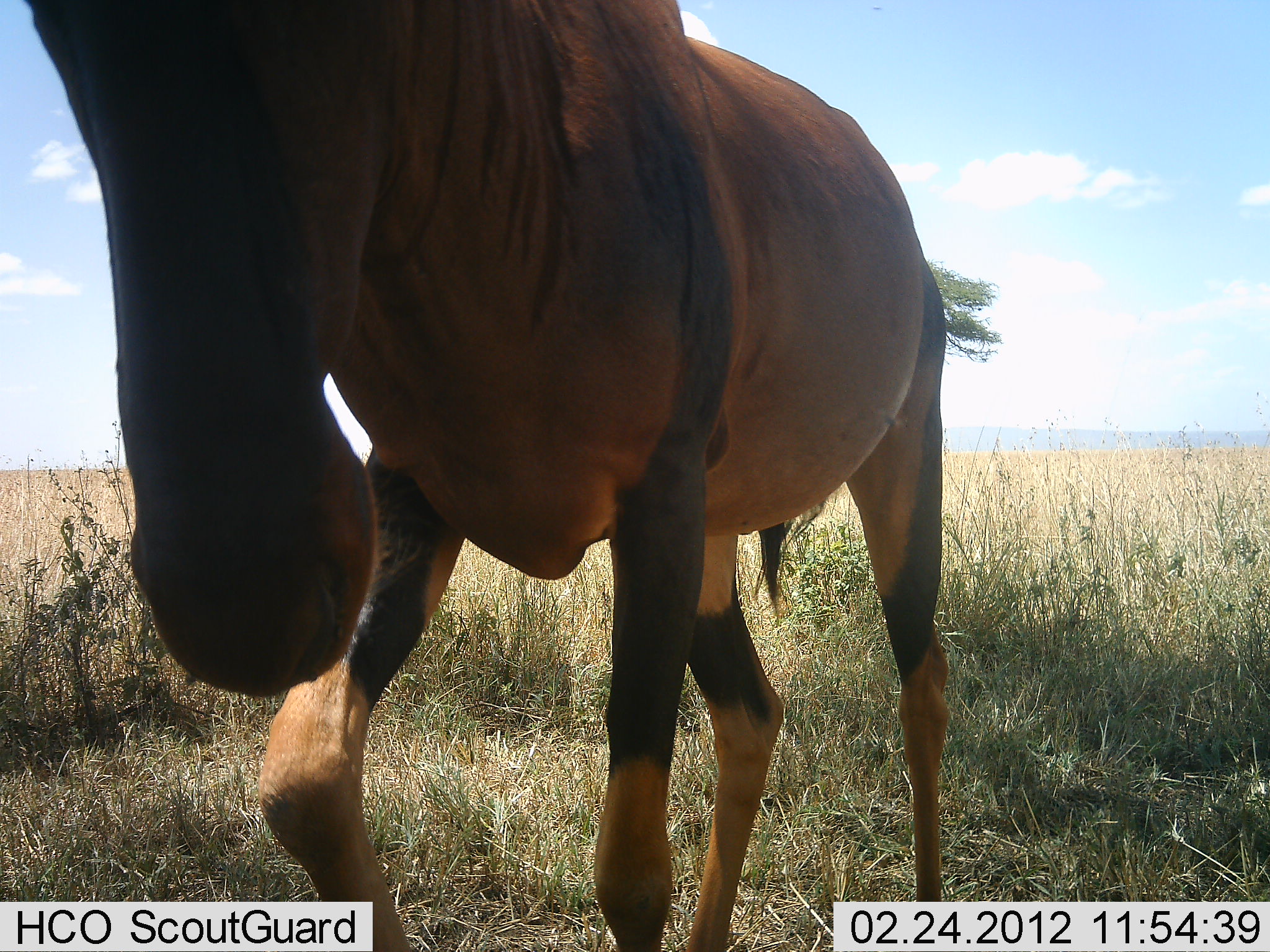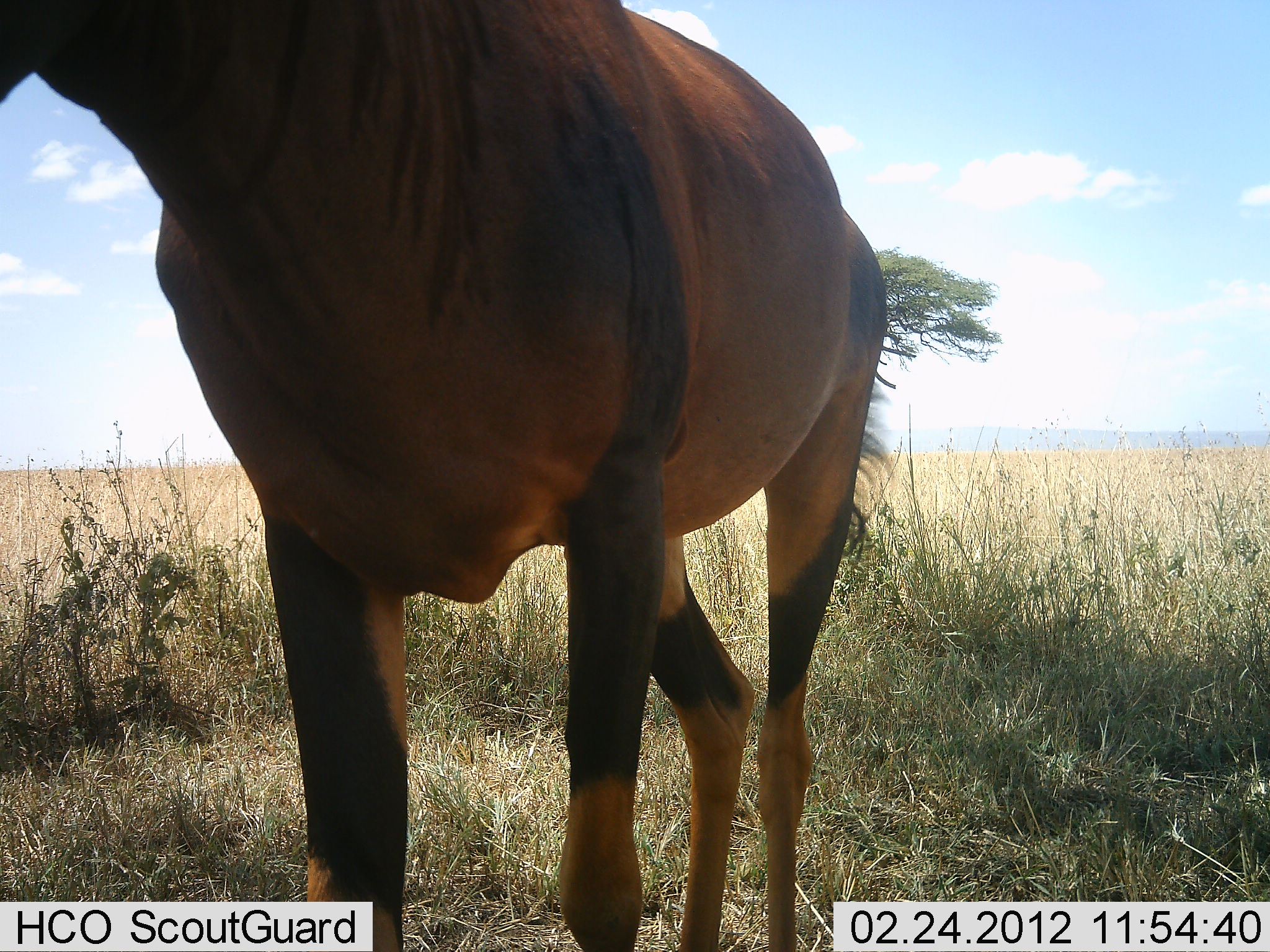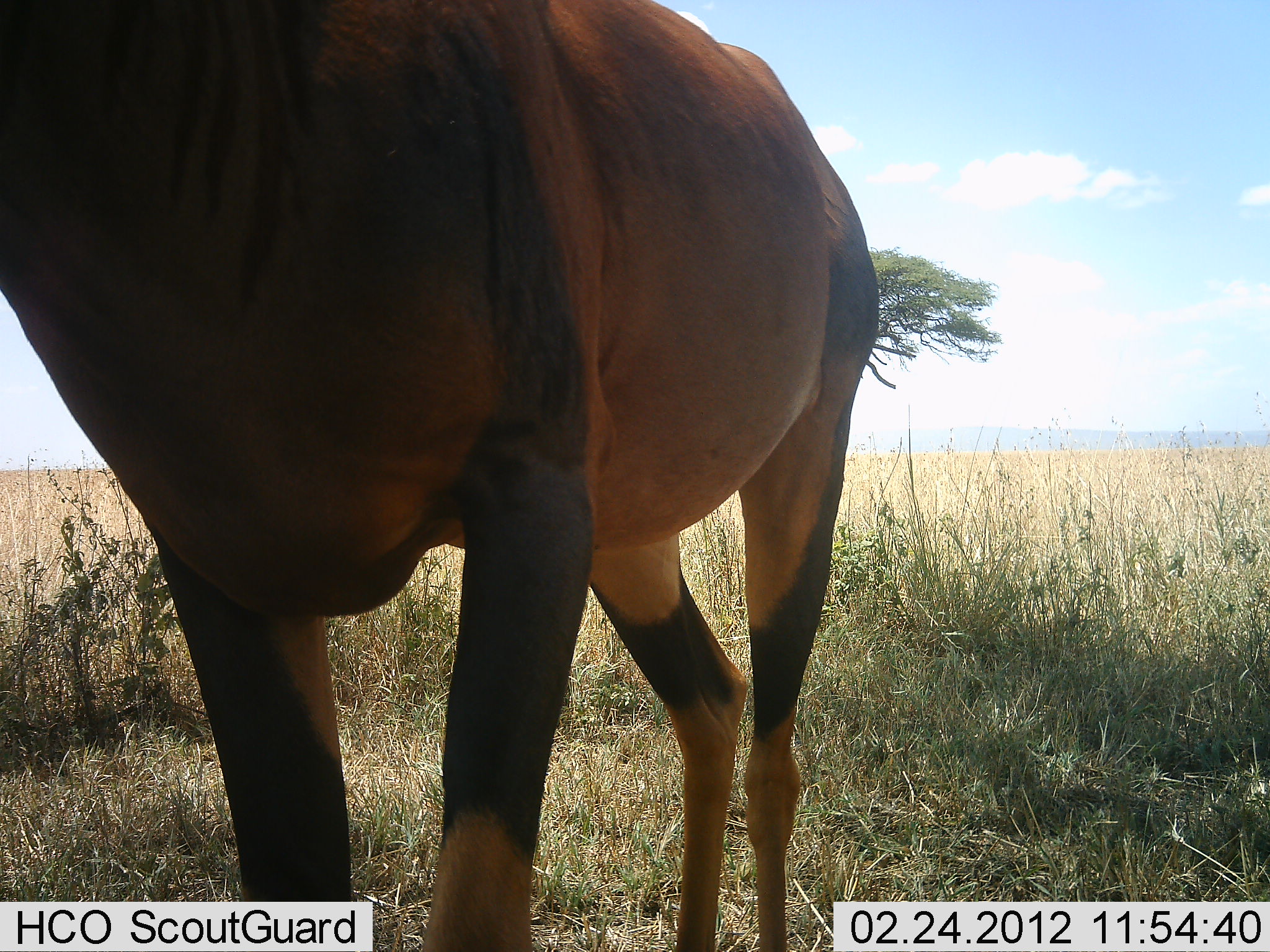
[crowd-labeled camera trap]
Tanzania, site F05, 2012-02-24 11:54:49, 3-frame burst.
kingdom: Animalia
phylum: Chordata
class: Mammalia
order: Artiodactyla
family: Bovidae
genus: Damaliscus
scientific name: Damaliscus lunatus jimela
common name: topi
Topi (Damaliscus lunatus jimela), count 1. Behavior (volunteer vote fractions): standing 83%, resting 0%, moving 22%, interacting 0%. Young present (vote fraction): 0%. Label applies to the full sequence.